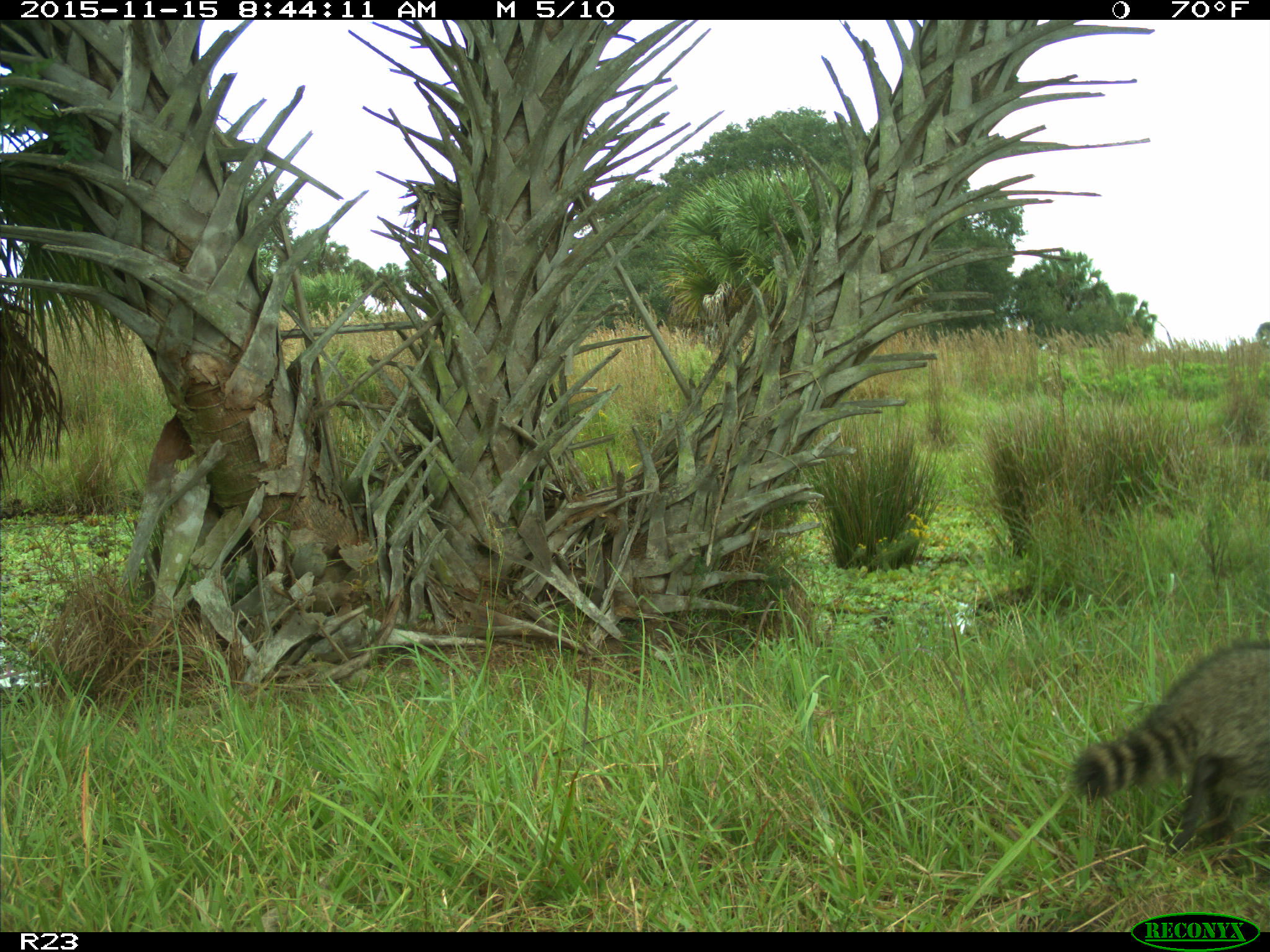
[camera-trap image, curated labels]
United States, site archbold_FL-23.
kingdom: Animalia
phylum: Chordata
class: Mammalia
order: Carnivora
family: Procyonidae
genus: Procyon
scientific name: Procyon lotor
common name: common raccoon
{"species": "Procyon lotor (common raccoon)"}